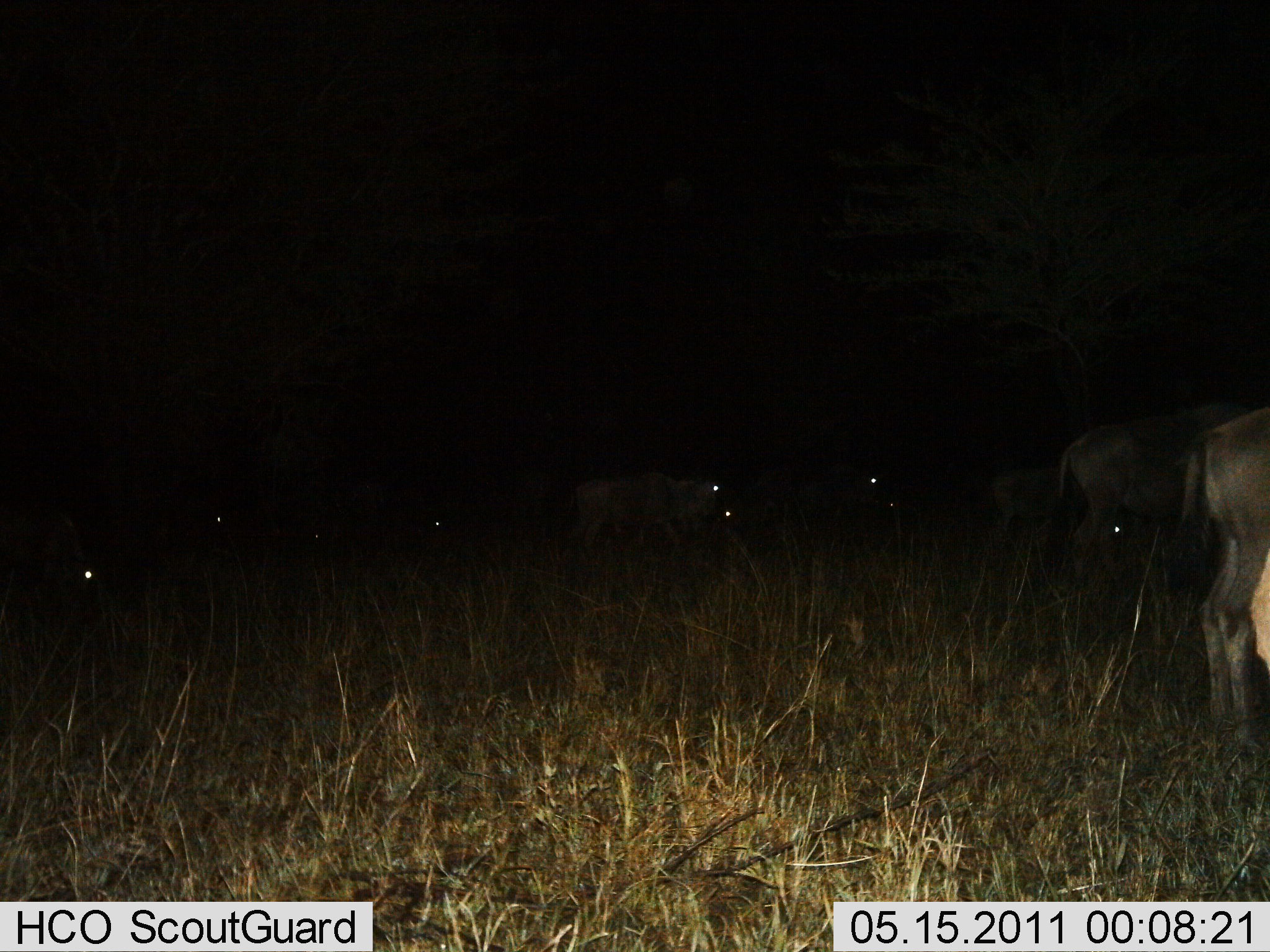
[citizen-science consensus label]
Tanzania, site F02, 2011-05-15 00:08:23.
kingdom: Animalia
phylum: Chordata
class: Mammalia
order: Artiodactyla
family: Bovidae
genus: Connochaetes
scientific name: Connochaetes taurinus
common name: blue wildebeest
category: wildebeest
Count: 10.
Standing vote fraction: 64%.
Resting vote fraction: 0%.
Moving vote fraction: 45%.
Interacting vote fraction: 0%.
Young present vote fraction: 0%.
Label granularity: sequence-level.